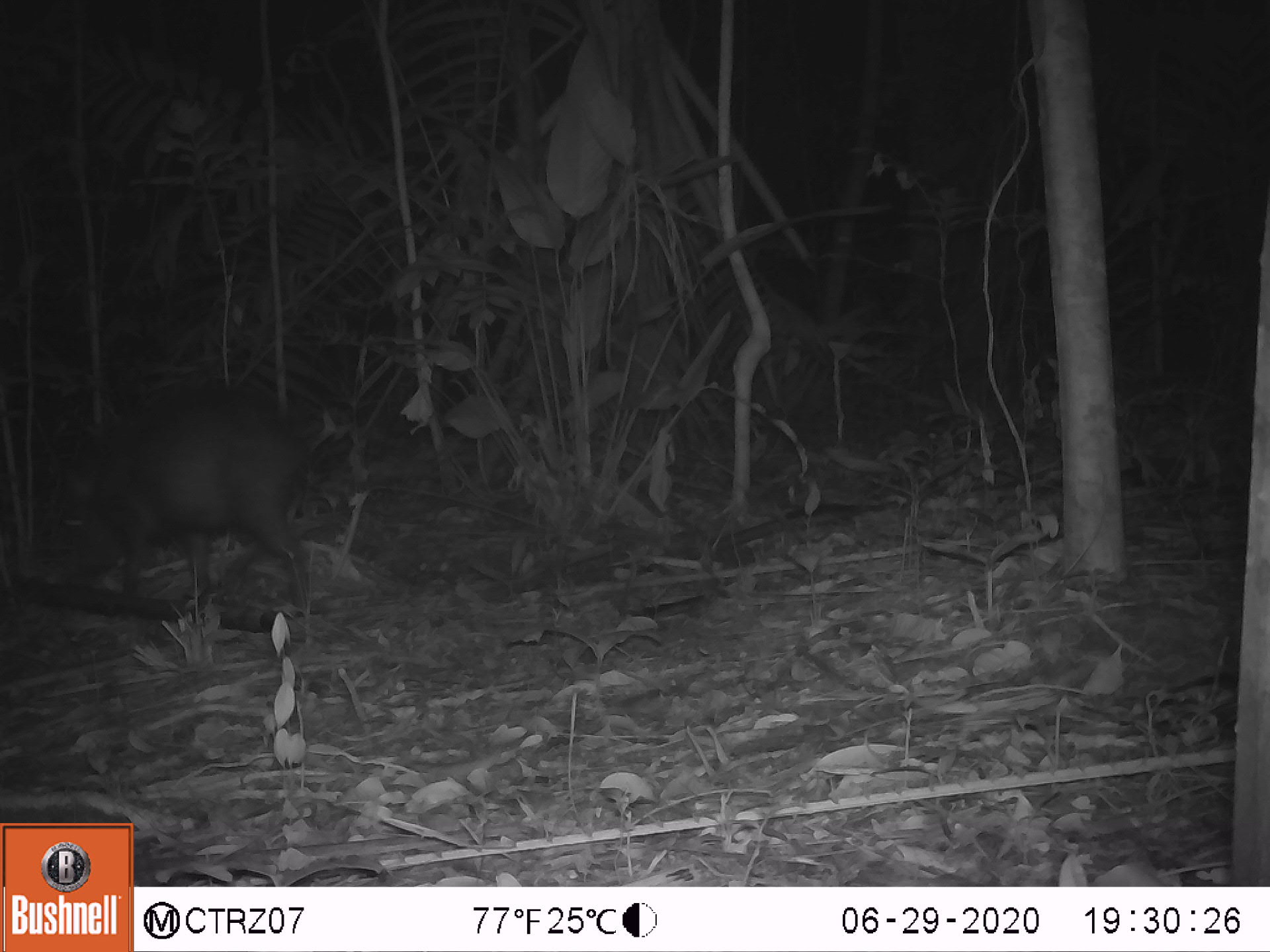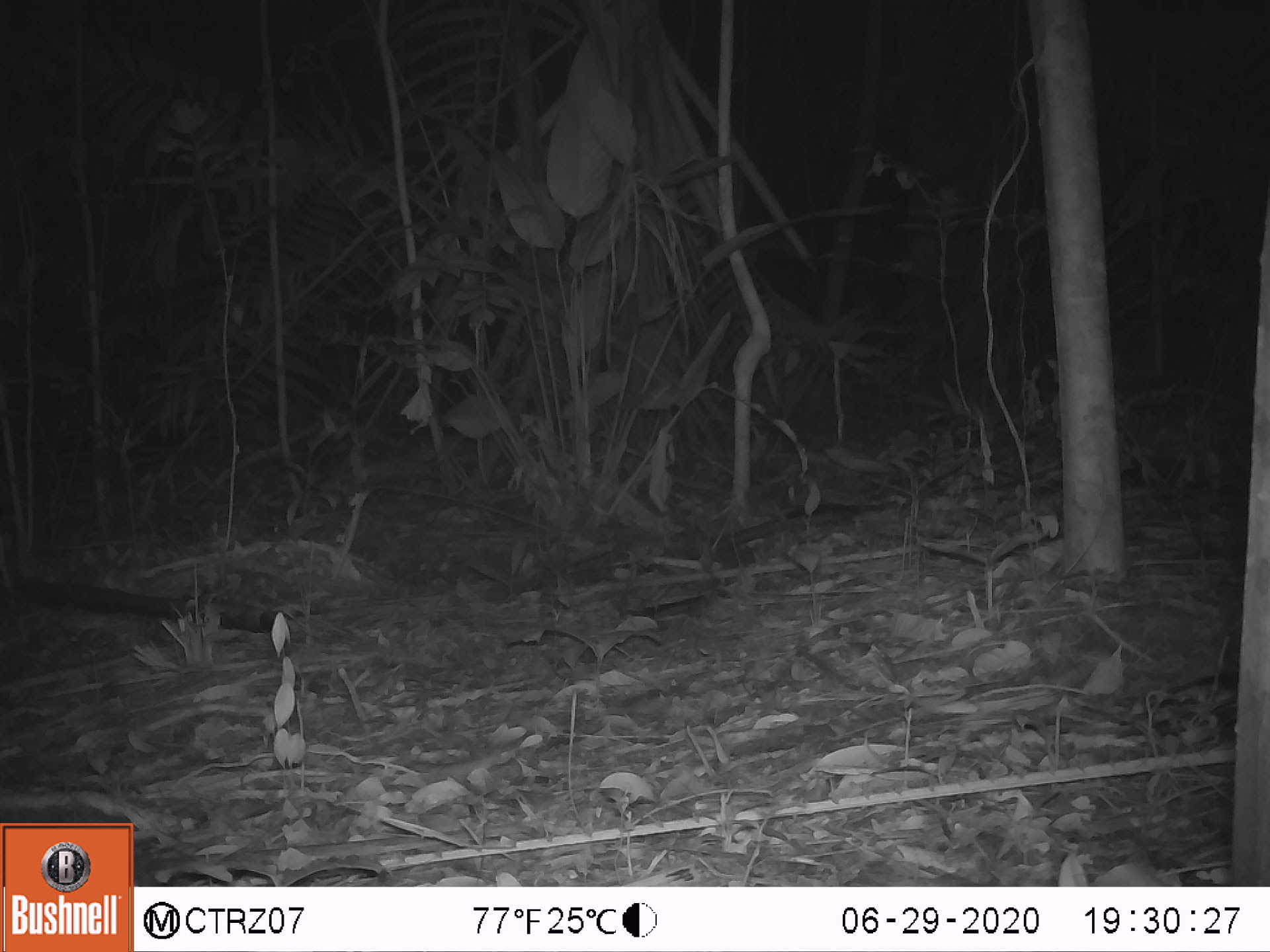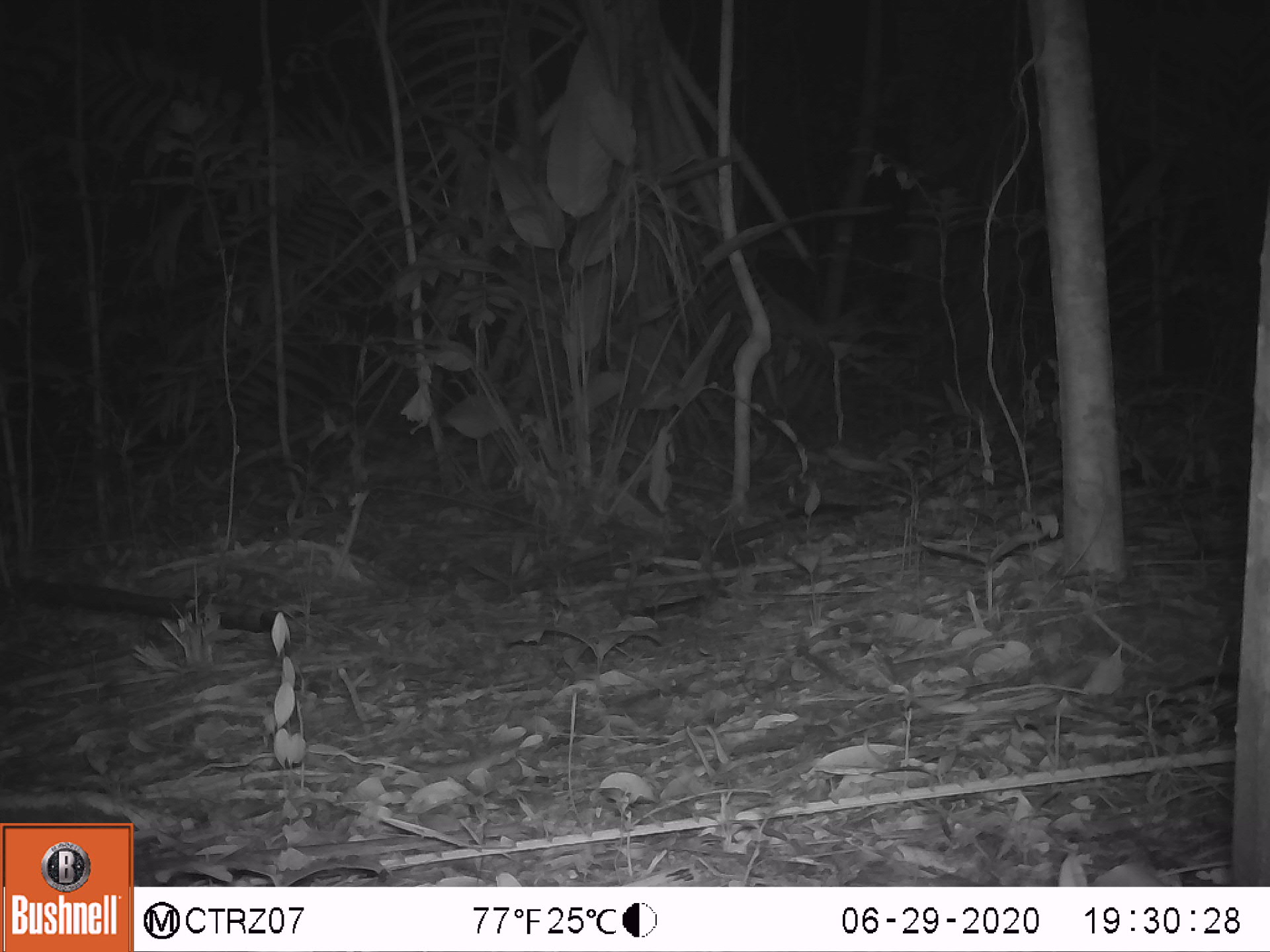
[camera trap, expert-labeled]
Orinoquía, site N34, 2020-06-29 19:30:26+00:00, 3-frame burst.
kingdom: Animalia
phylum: Chordata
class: Mammalia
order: Artiodactyla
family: Tayassuidae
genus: Pecari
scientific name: Pecari tajacu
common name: collared peccary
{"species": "collared peccary (Pecari tajacu)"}